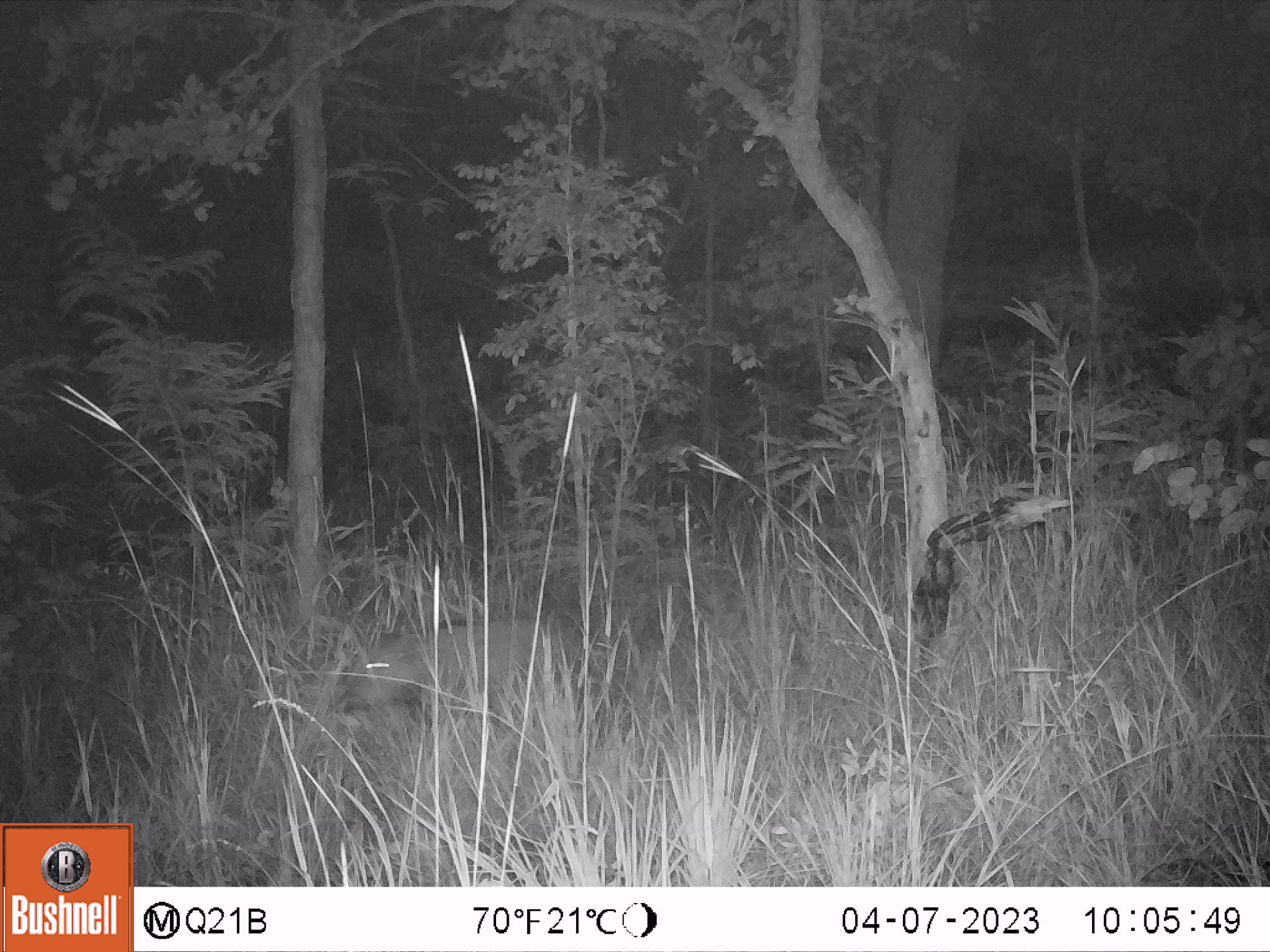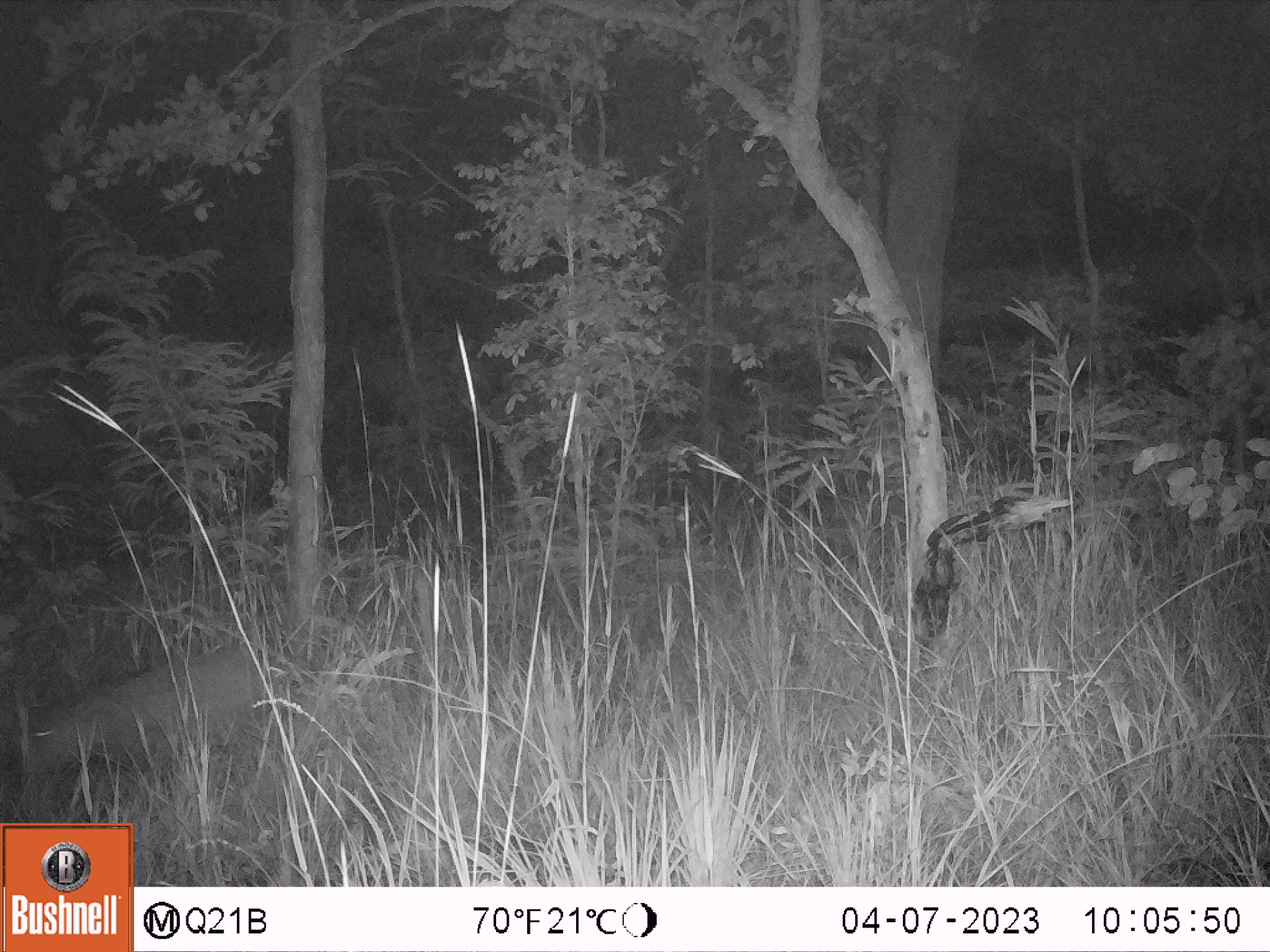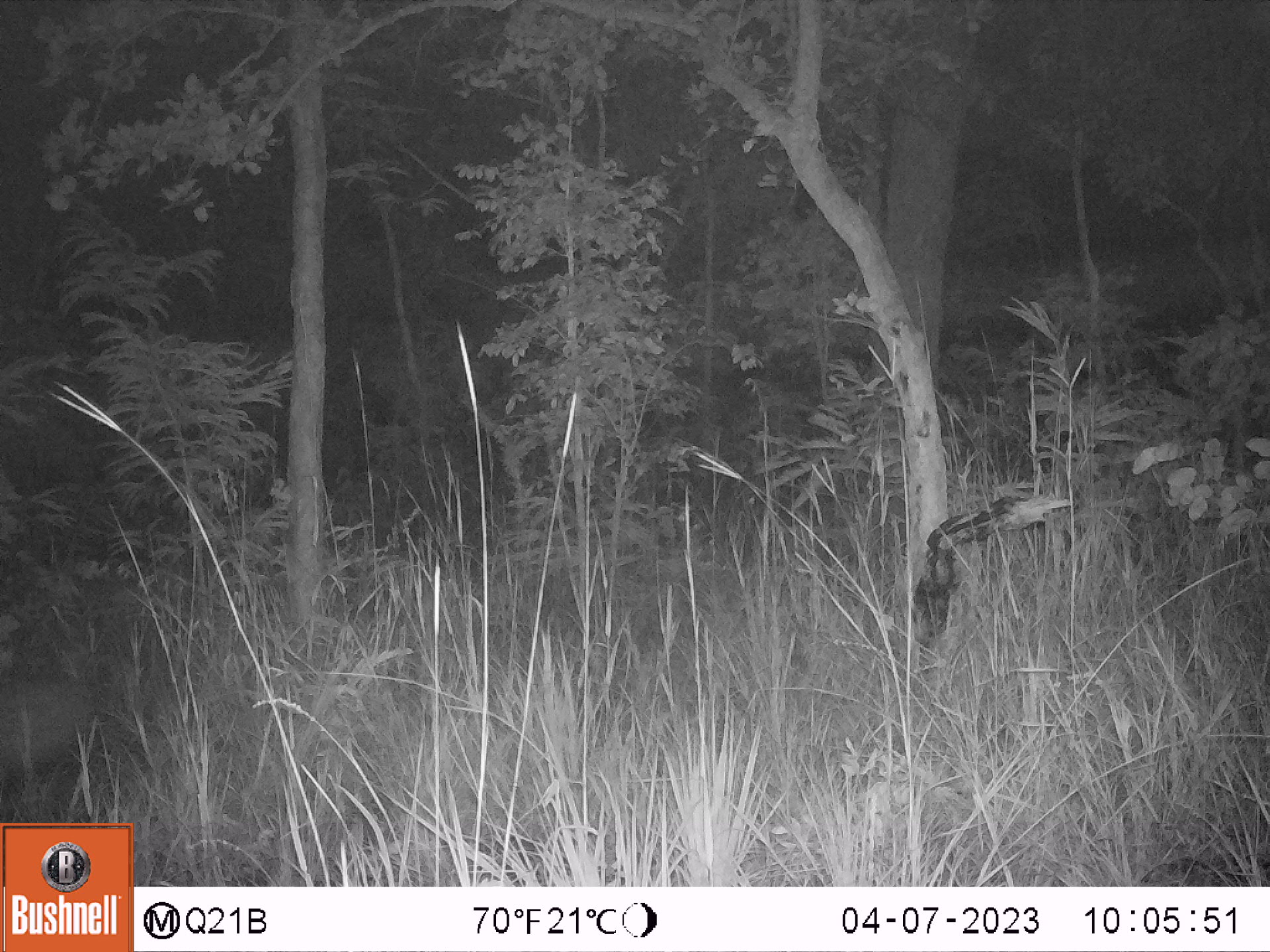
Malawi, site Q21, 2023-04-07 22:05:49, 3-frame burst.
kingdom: Animalia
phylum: Chordata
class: Mammalia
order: Artiodactyla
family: Suidae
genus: Potamochoerus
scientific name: Potamochoerus larvatus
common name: bushpig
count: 1